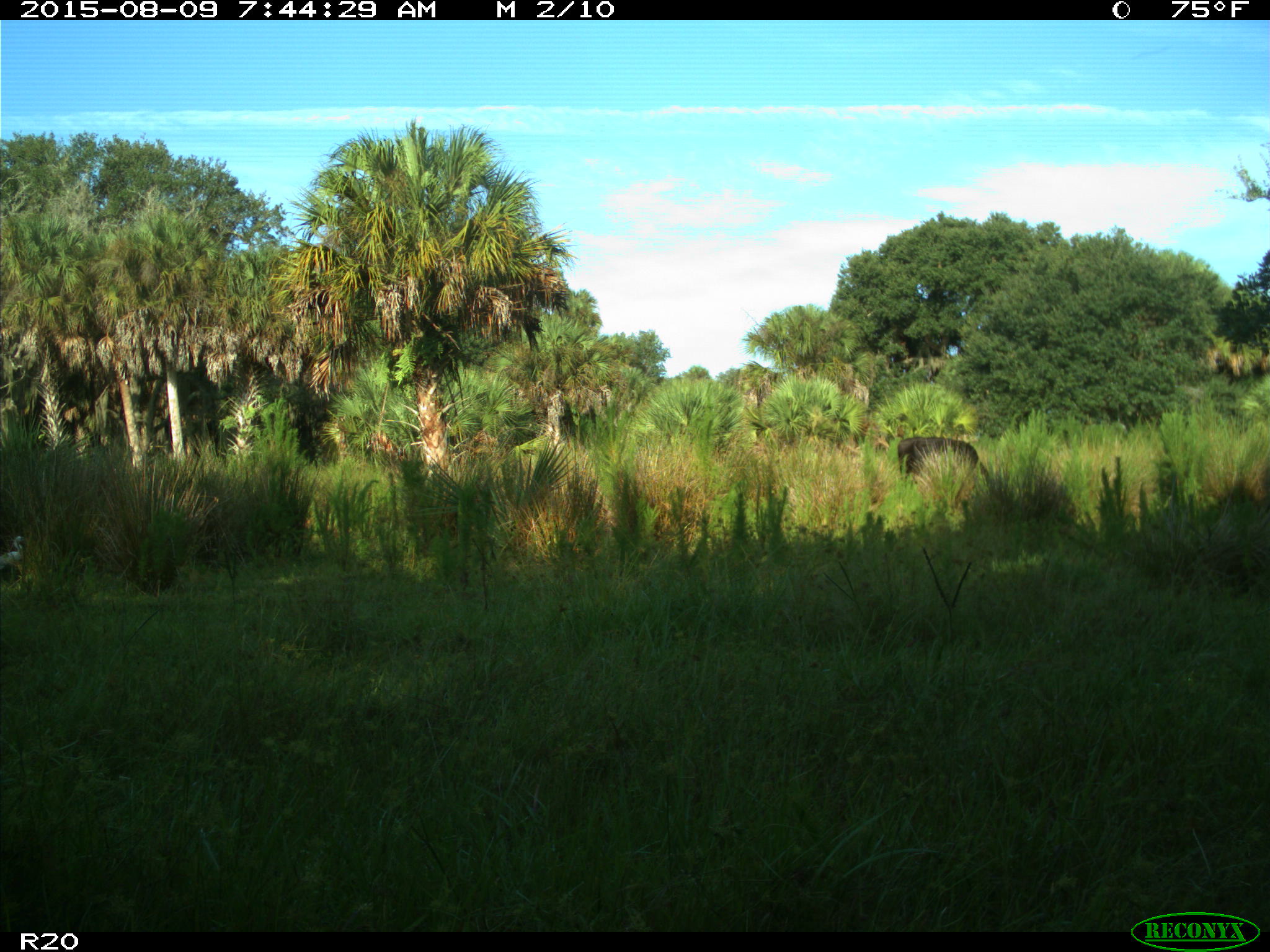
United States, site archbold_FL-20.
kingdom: Animalia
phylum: Chordata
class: Mammalia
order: Artiodactyla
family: Bovidae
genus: Bos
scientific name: Bos taurus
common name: domestic cow